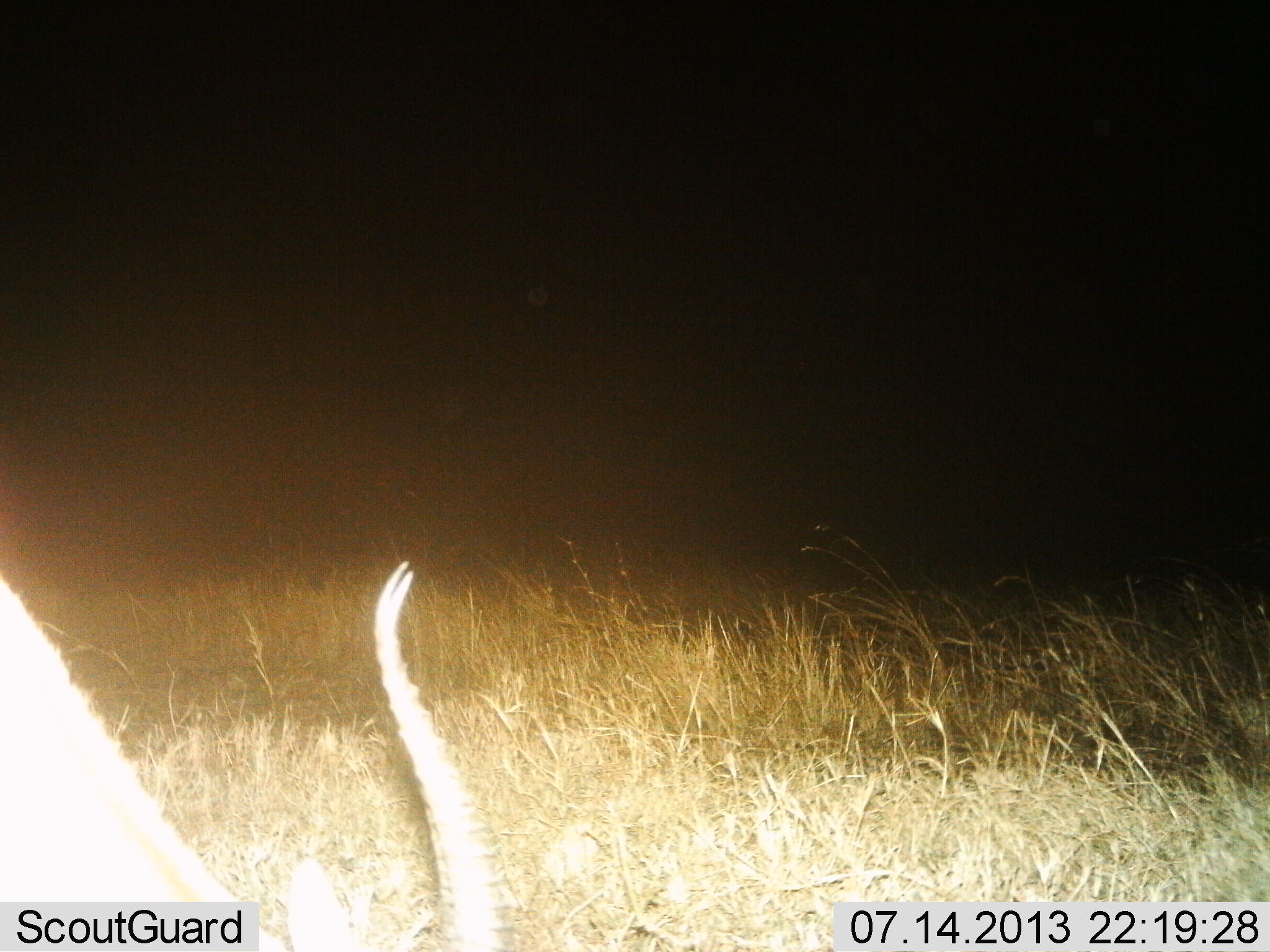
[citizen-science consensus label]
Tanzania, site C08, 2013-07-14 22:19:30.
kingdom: Animalia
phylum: Chordata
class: Mammalia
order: Artiodactyla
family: Bovidae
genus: Eudorcas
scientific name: Eudorcas thomsonii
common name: thomson's gazelle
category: gazellethomsons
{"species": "gazellethomsons (thomson's gazelle) (Eudorcas thomsonii)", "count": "1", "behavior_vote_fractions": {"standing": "33%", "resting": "0%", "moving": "0%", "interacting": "0%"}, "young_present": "0%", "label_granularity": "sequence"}